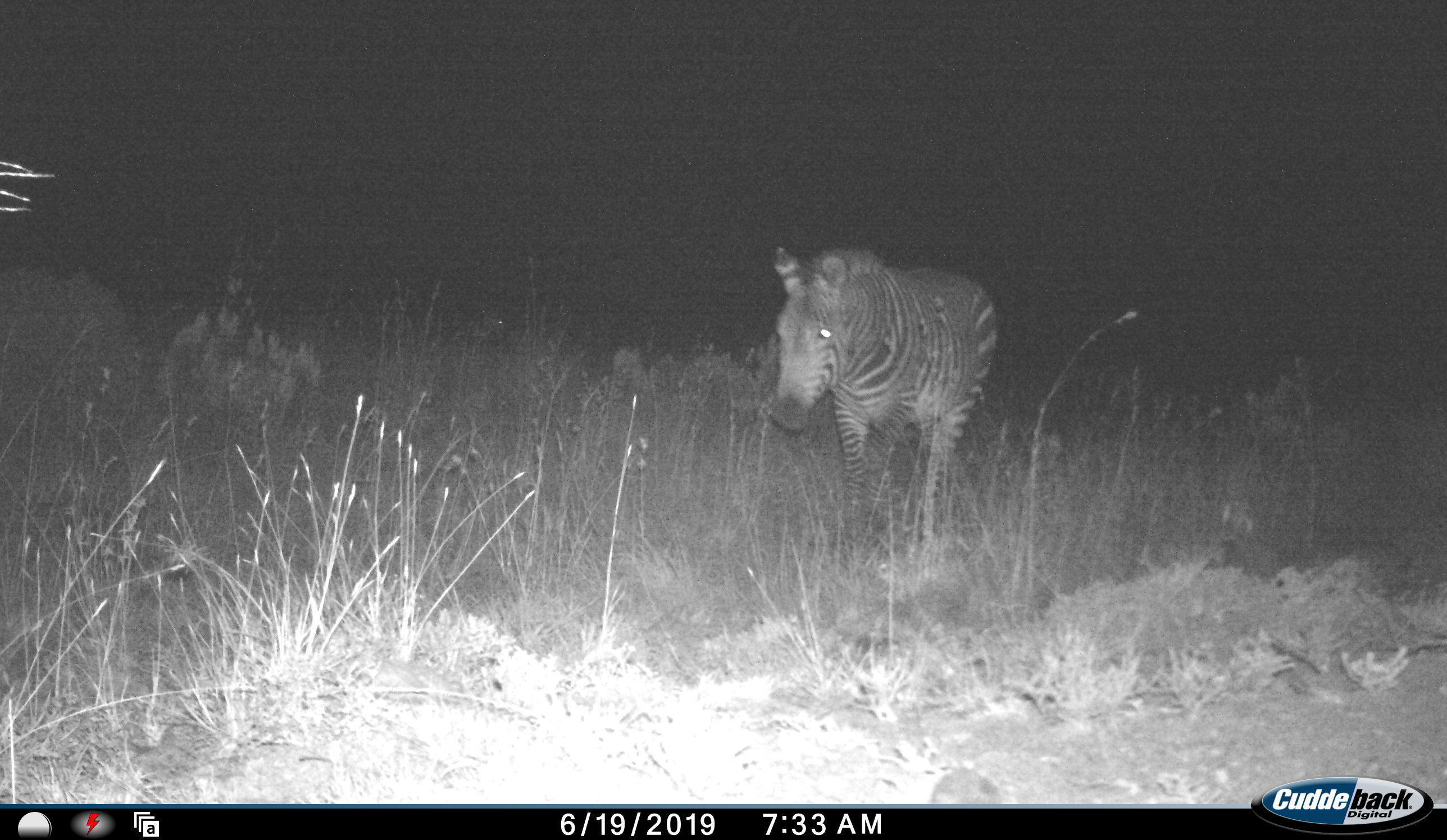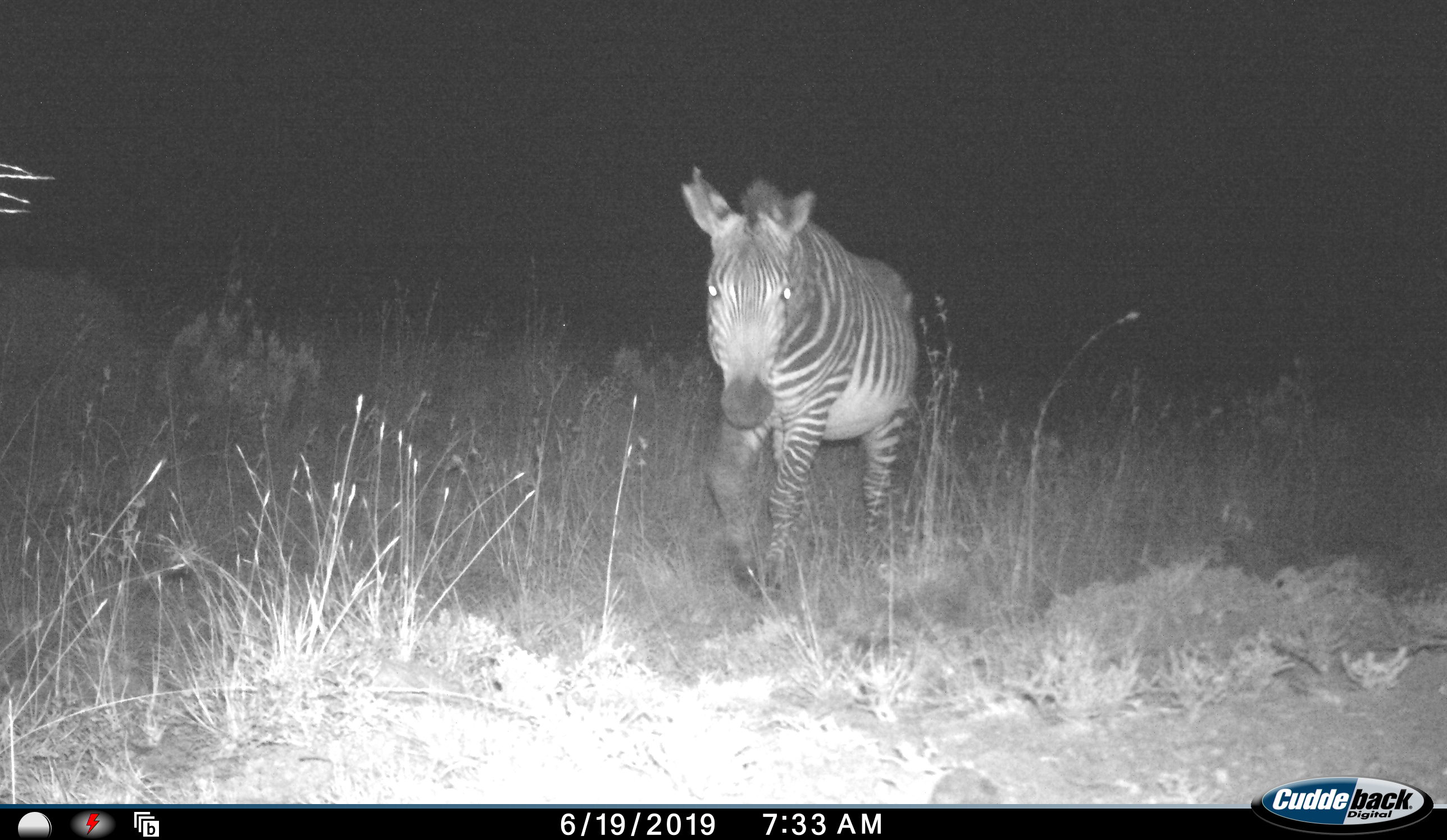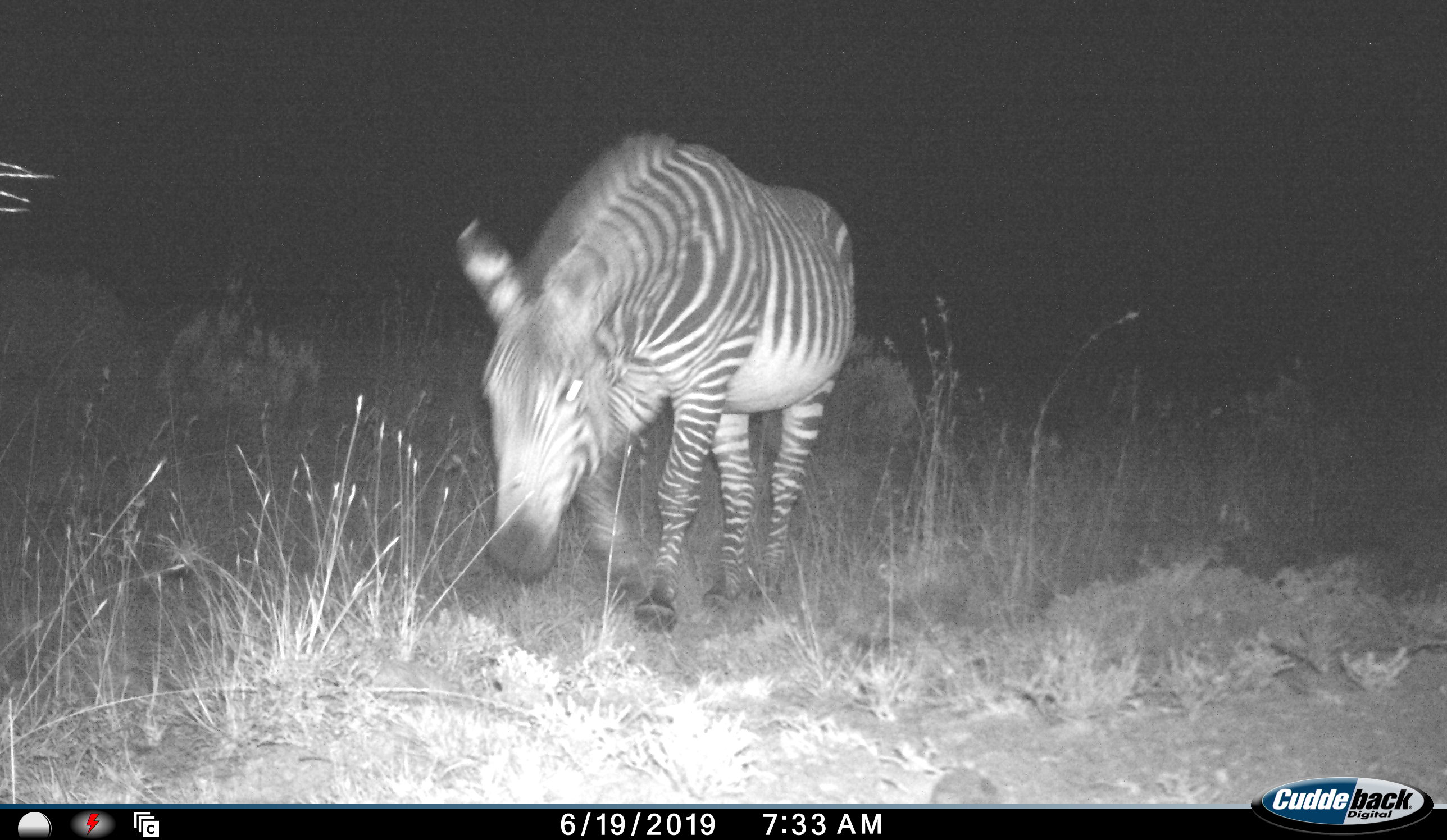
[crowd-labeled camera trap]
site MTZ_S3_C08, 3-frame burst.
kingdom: Animalia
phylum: Chordata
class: Mammalia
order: Perissodactyla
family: Equidae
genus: Equus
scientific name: Equus zebra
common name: mountain zebra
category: zebramountain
Zebramountain (mountain zebra) (Equus zebra), count 1. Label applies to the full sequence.